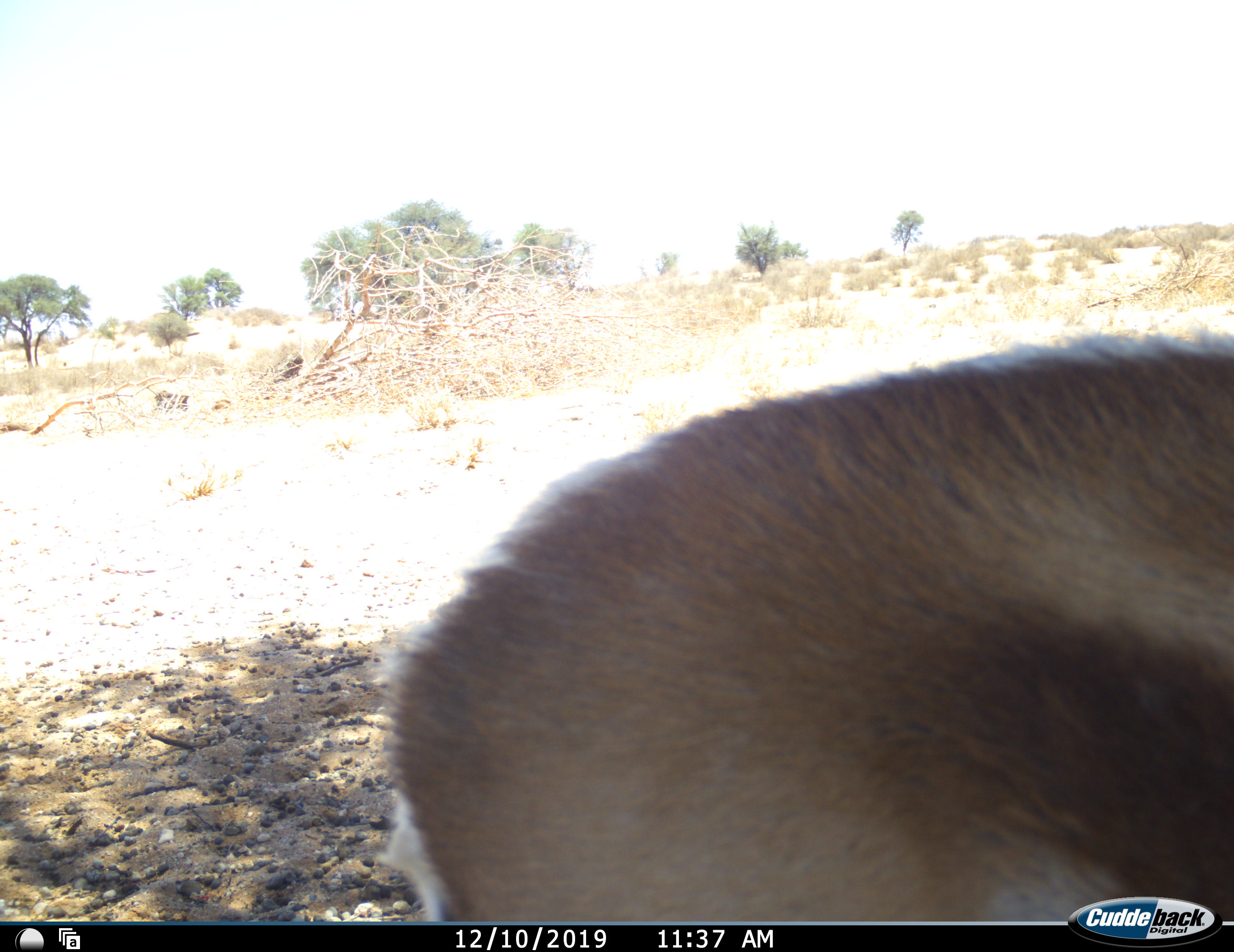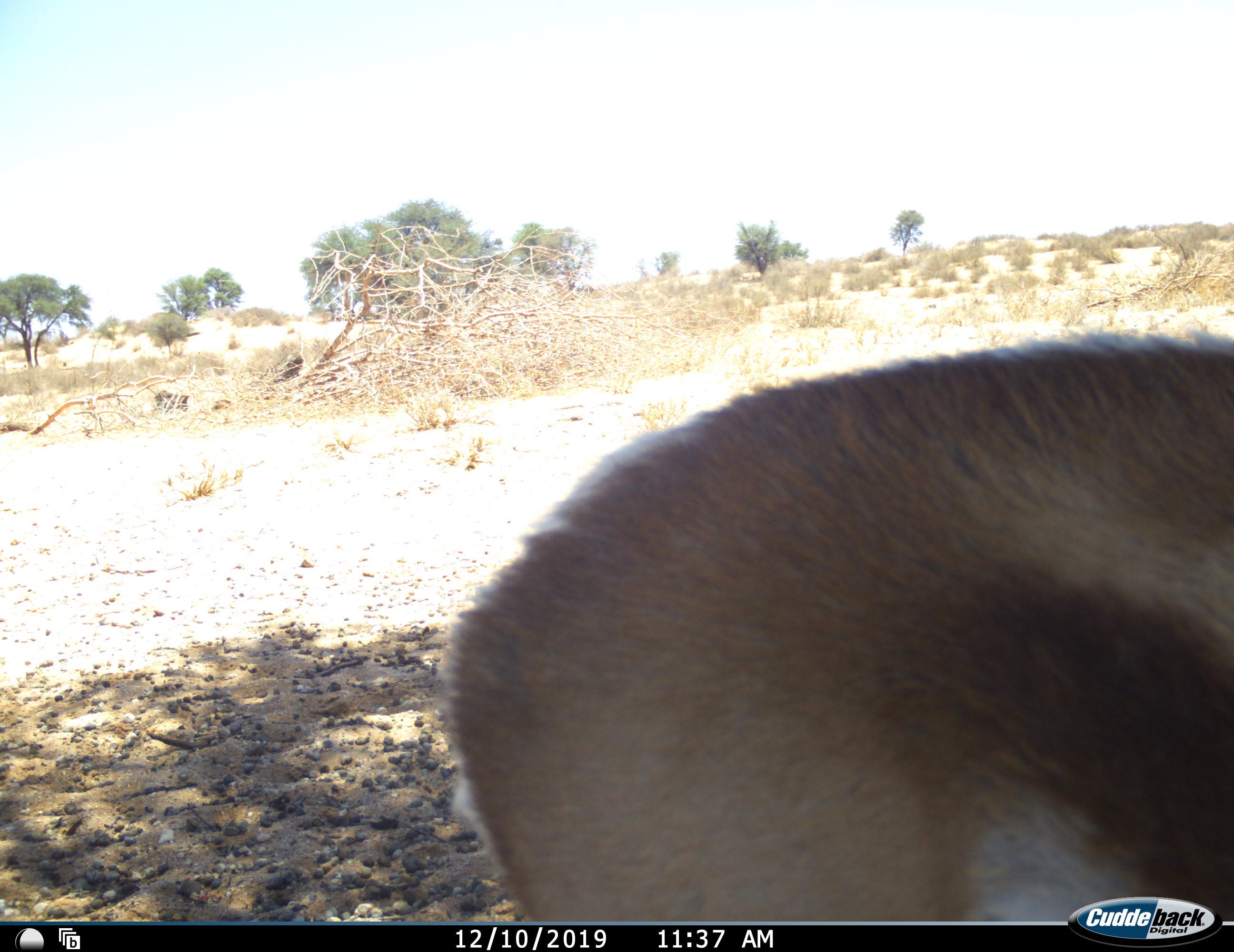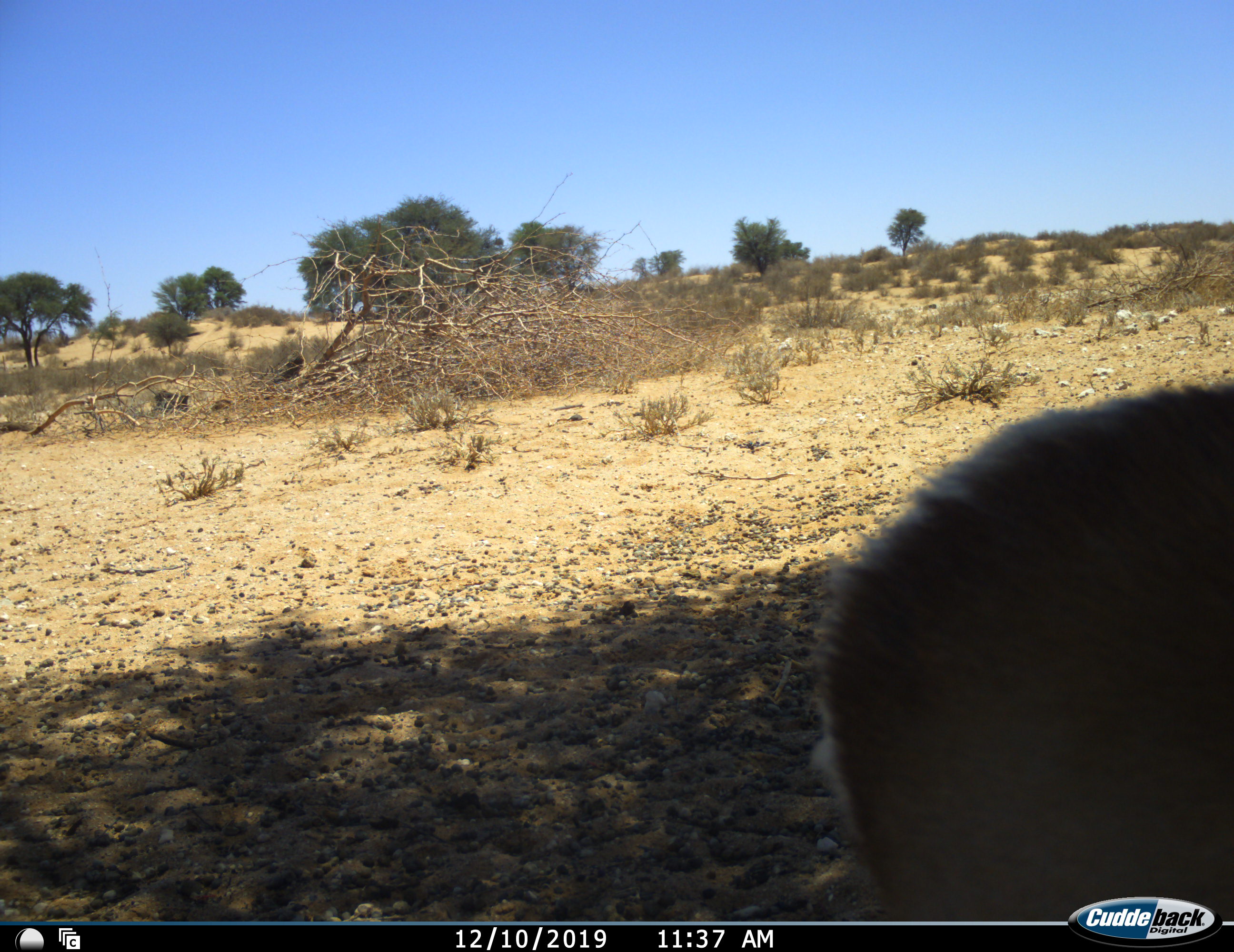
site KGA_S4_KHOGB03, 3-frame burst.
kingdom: Animalia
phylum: Chordata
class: Mammalia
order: Artiodactyla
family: Bovidae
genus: Antidorcas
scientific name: Antidorcas marsupialis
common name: springbok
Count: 1.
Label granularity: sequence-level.